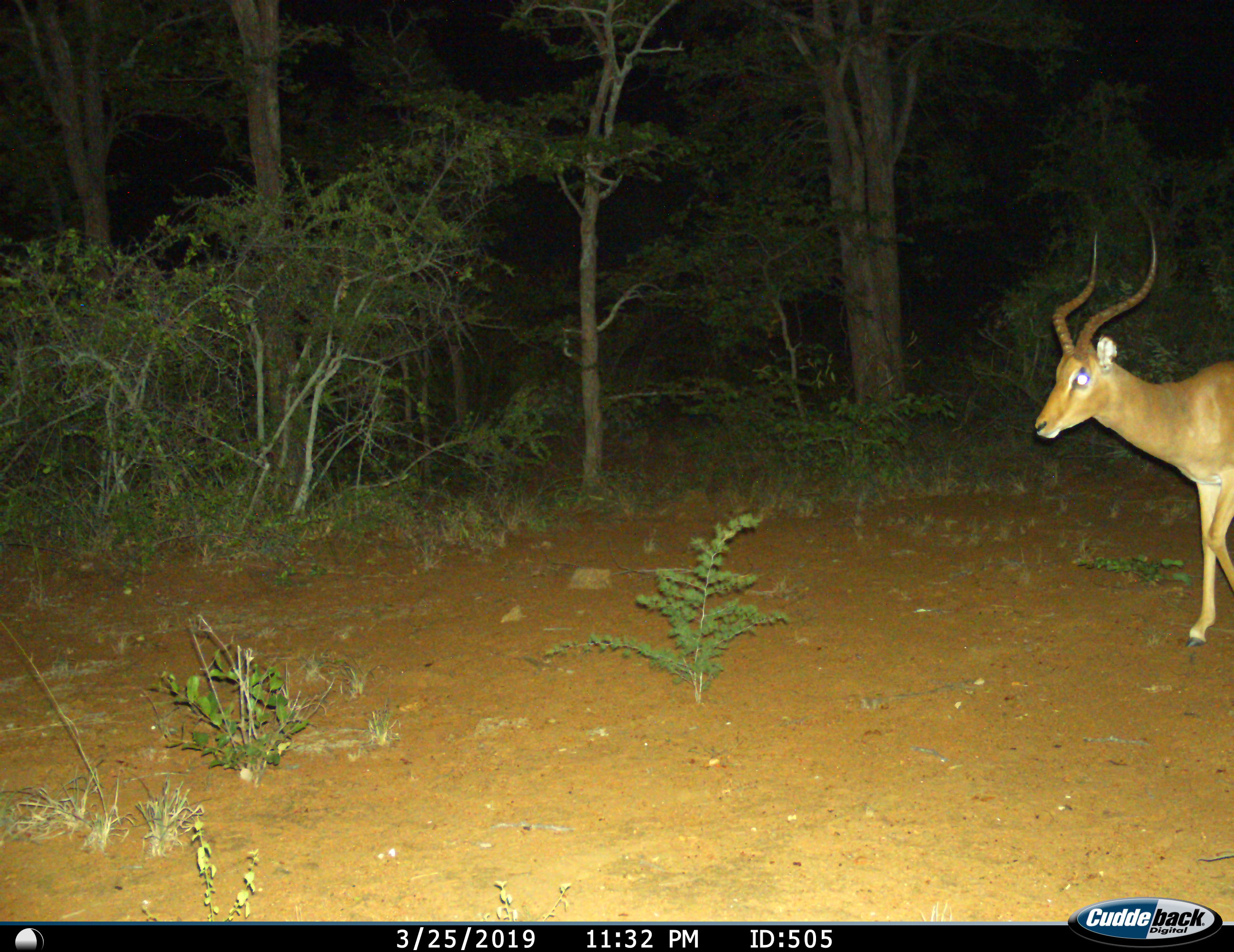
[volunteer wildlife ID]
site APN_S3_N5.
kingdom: Animalia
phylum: Chordata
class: Mammalia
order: Artiodactyla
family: Bovidae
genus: Aepyceros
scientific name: Aepyceros melampus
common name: impala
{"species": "impala (Aepyceros melampus)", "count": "1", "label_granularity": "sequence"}